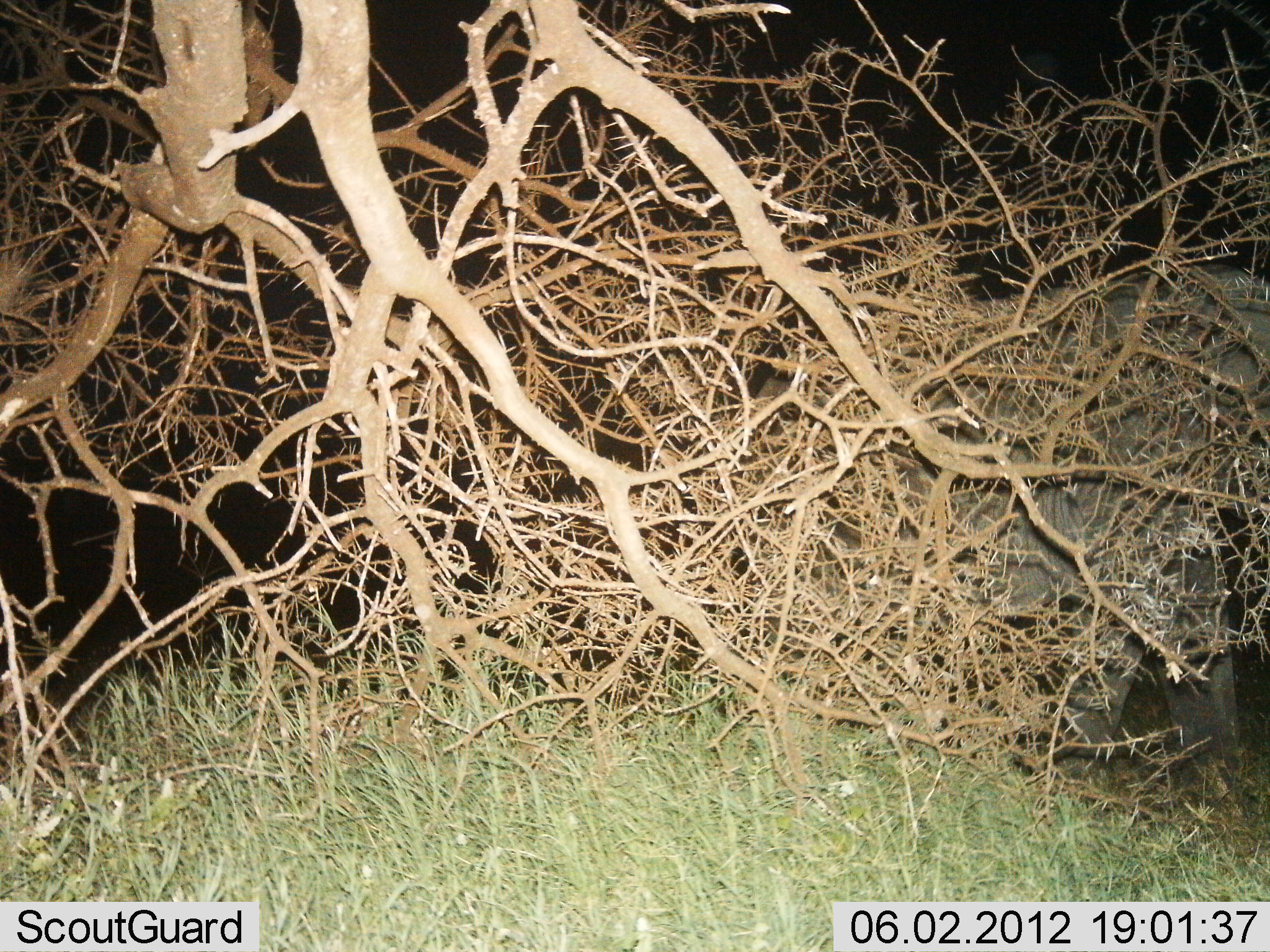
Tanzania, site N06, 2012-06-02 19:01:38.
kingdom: Animalia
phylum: Chordata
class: Mammalia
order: Proboscidea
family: Elephantidae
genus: Loxodonta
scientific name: Loxodonta africana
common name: african bush elephant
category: elephant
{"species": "elephant (african bush elephant) (Loxodonta africana)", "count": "1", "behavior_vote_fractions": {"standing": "21%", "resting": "0%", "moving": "74%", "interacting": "0%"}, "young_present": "0%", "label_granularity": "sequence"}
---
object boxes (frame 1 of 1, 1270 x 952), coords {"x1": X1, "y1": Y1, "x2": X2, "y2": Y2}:
animal: {"x1": 737, "y1": 264, "x2": 1270, "y2": 769}